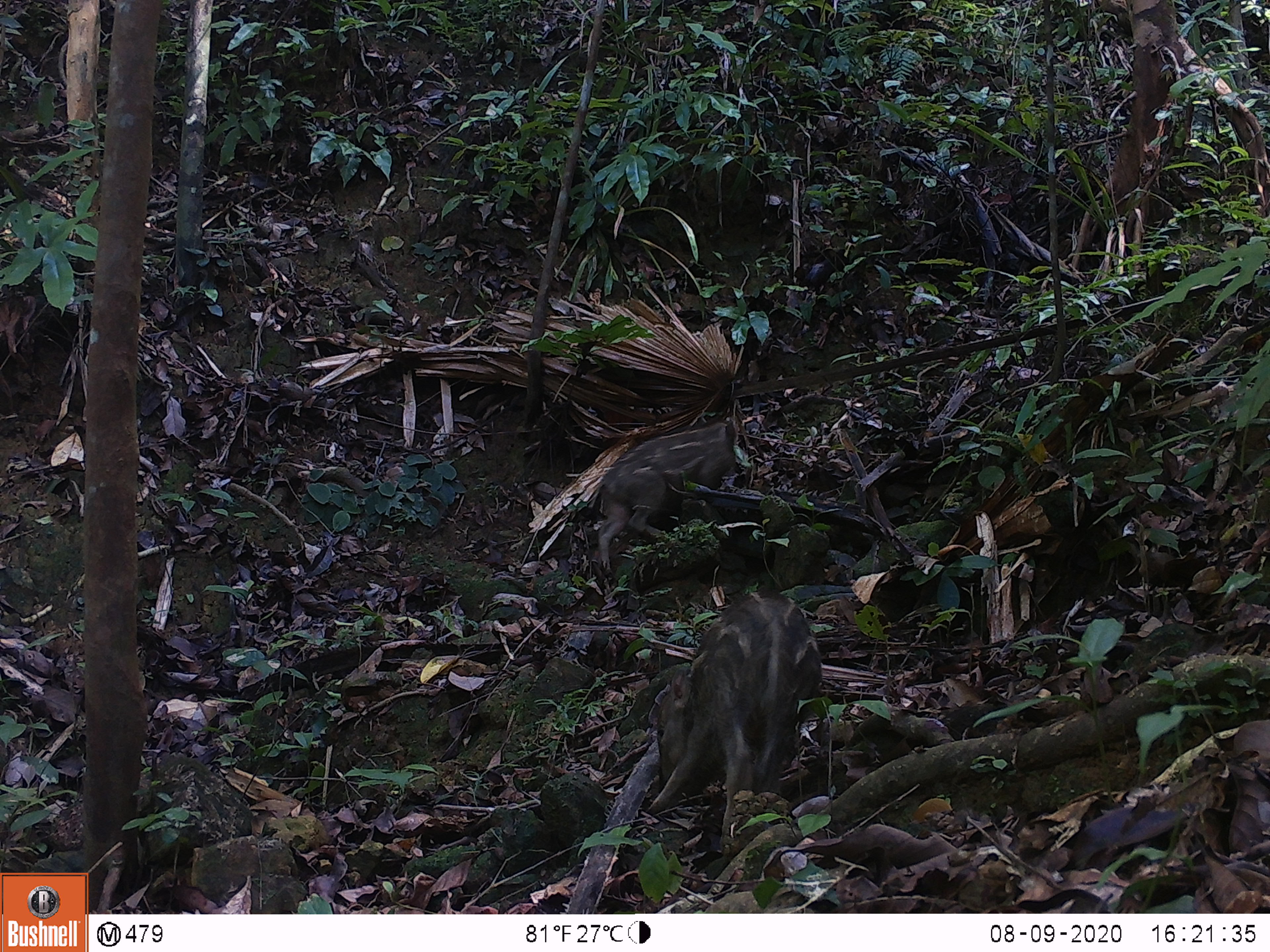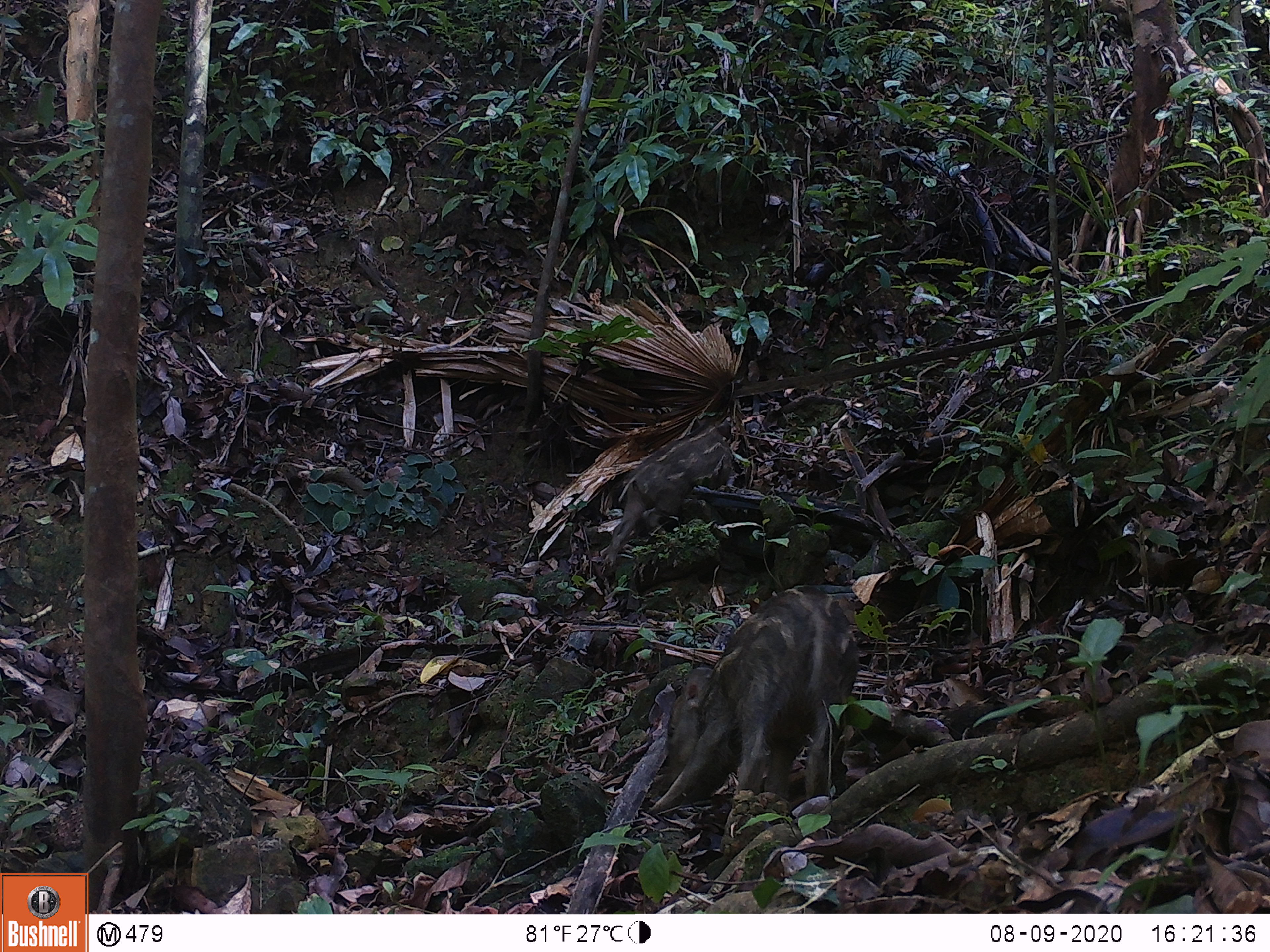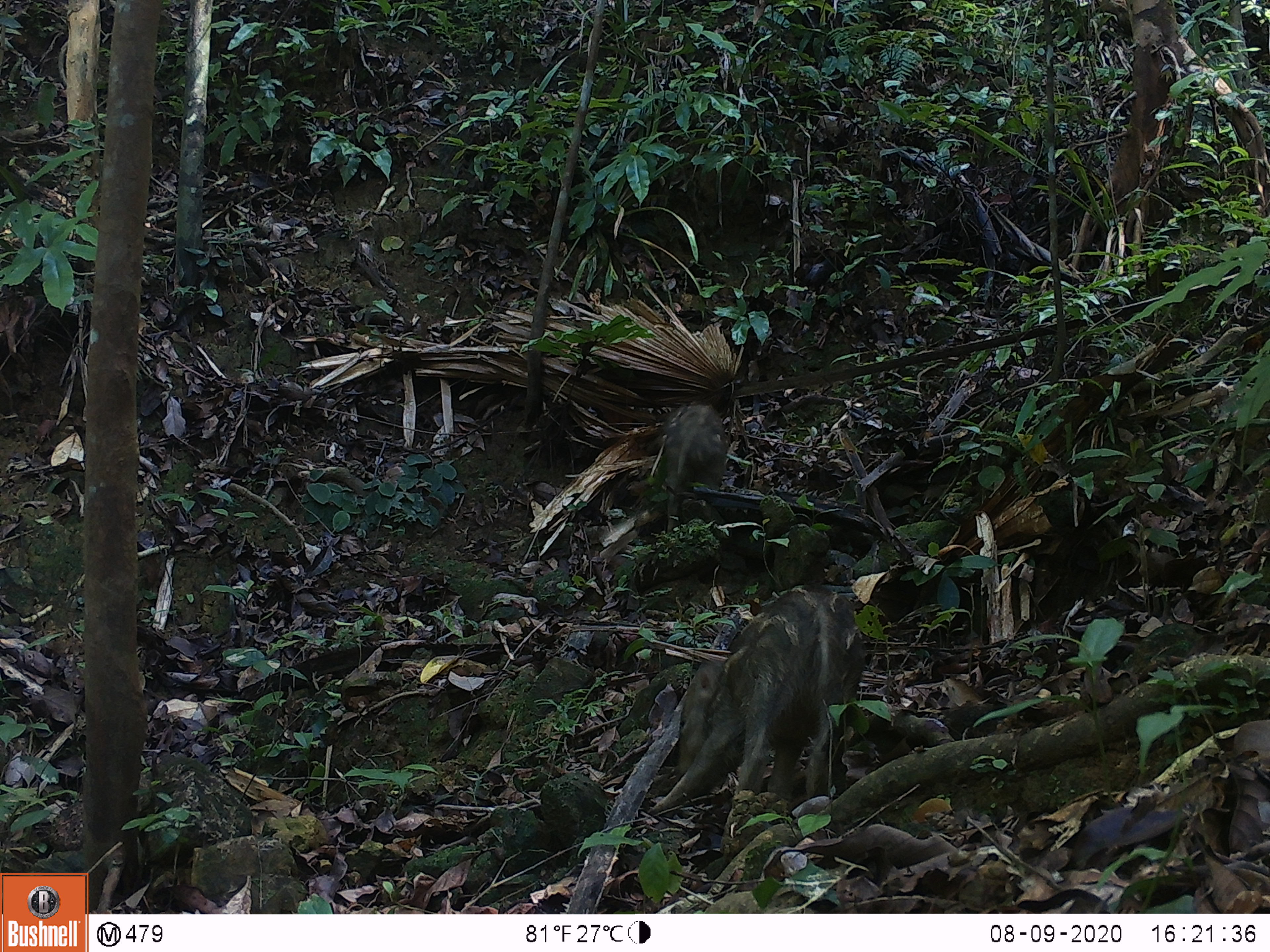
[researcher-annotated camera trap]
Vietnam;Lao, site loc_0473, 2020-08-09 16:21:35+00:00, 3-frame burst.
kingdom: Animalia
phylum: Chordata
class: Mammalia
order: Artiodactyla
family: Suidae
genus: Sus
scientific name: Sus scrofa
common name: eurasian wild pig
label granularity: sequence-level